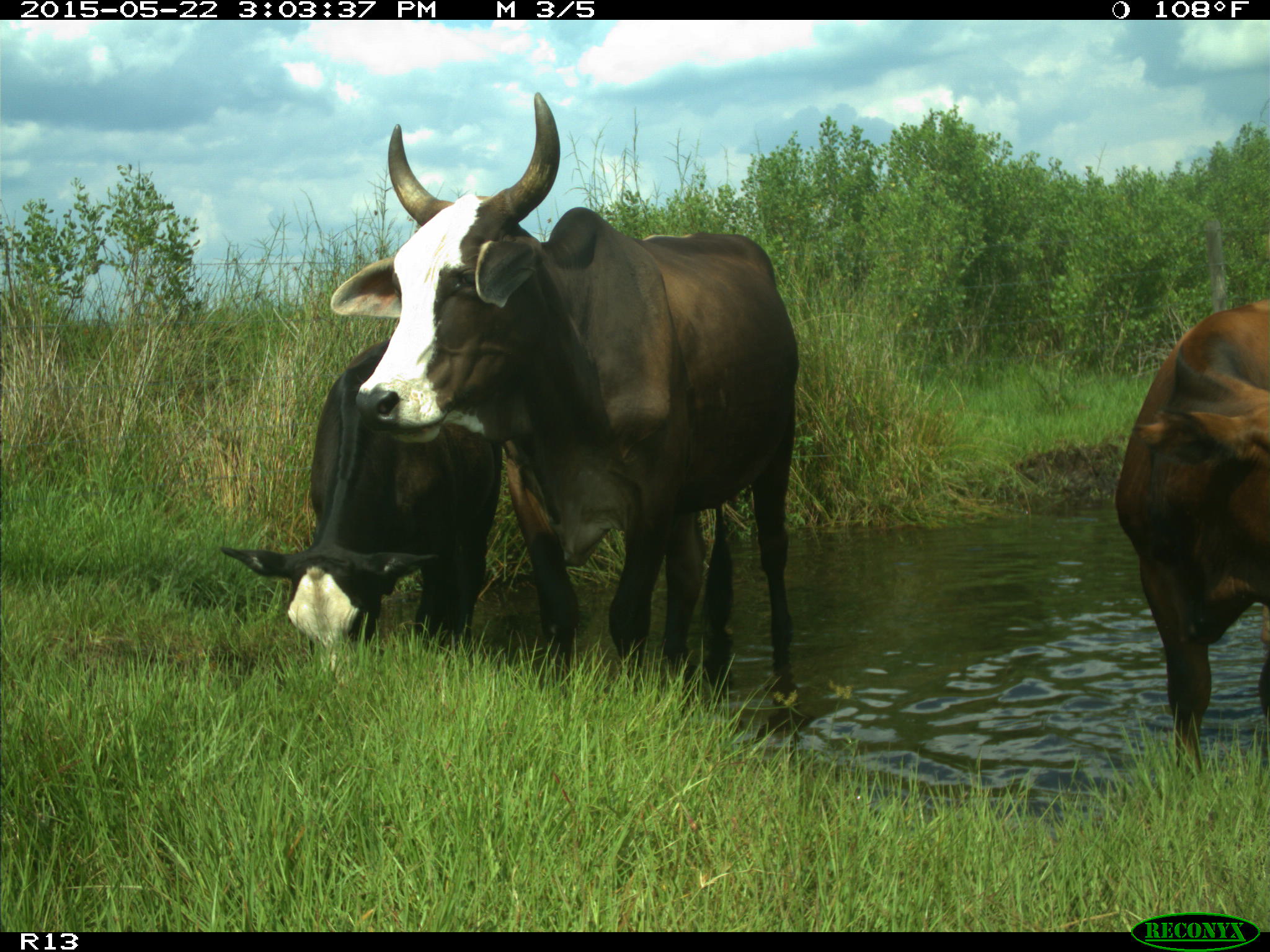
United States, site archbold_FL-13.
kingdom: Animalia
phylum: Chordata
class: Mammalia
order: Artiodactyla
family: Bovidae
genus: Bos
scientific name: Bos taurus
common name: domestic cow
Bos taurus (domestic cow).